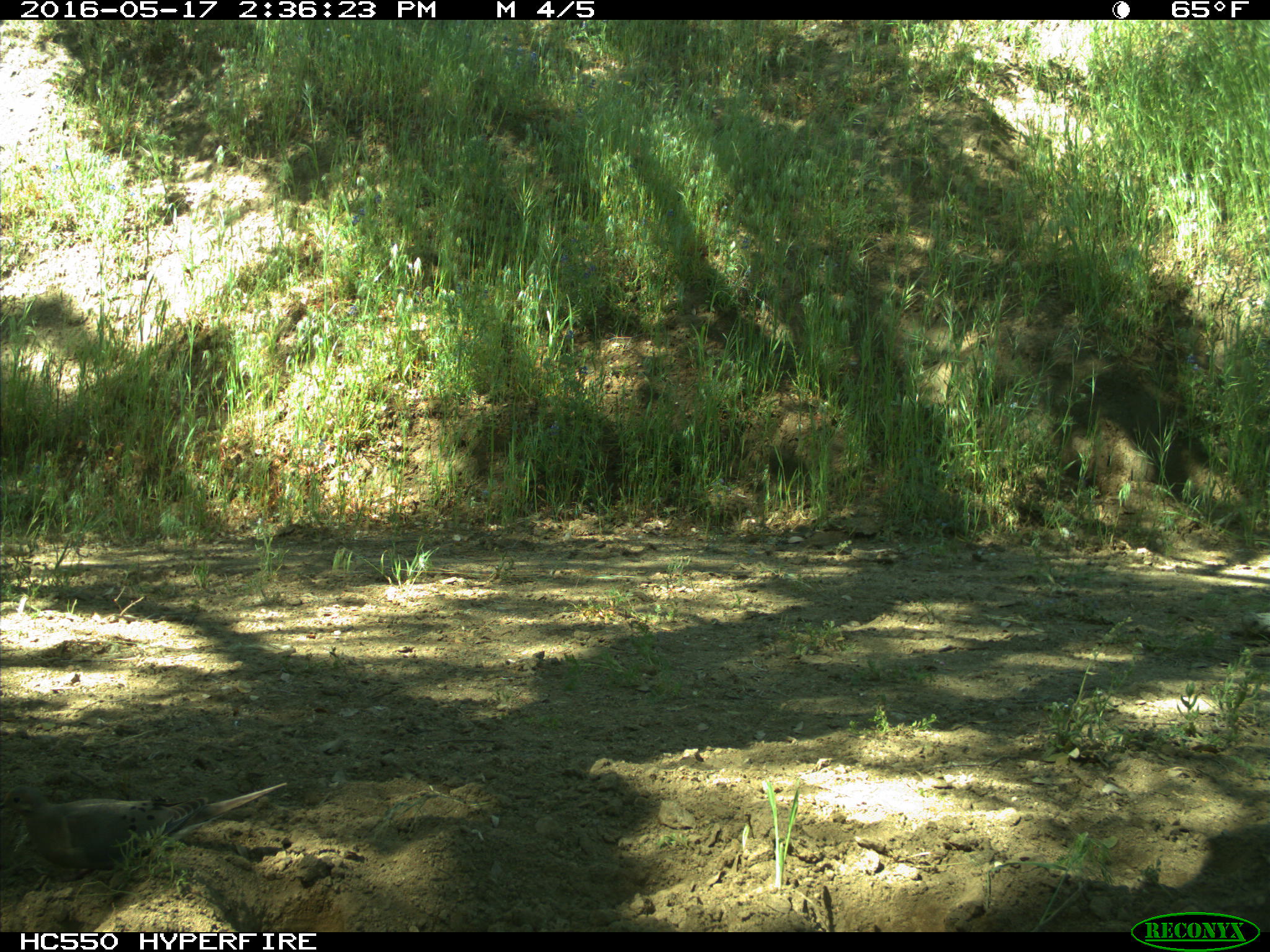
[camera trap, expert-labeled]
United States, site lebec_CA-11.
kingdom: Animalia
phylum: Chordata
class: Aves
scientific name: Aves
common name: birds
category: unidentified bird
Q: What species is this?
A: Unidentified bird (birds) (Aves).